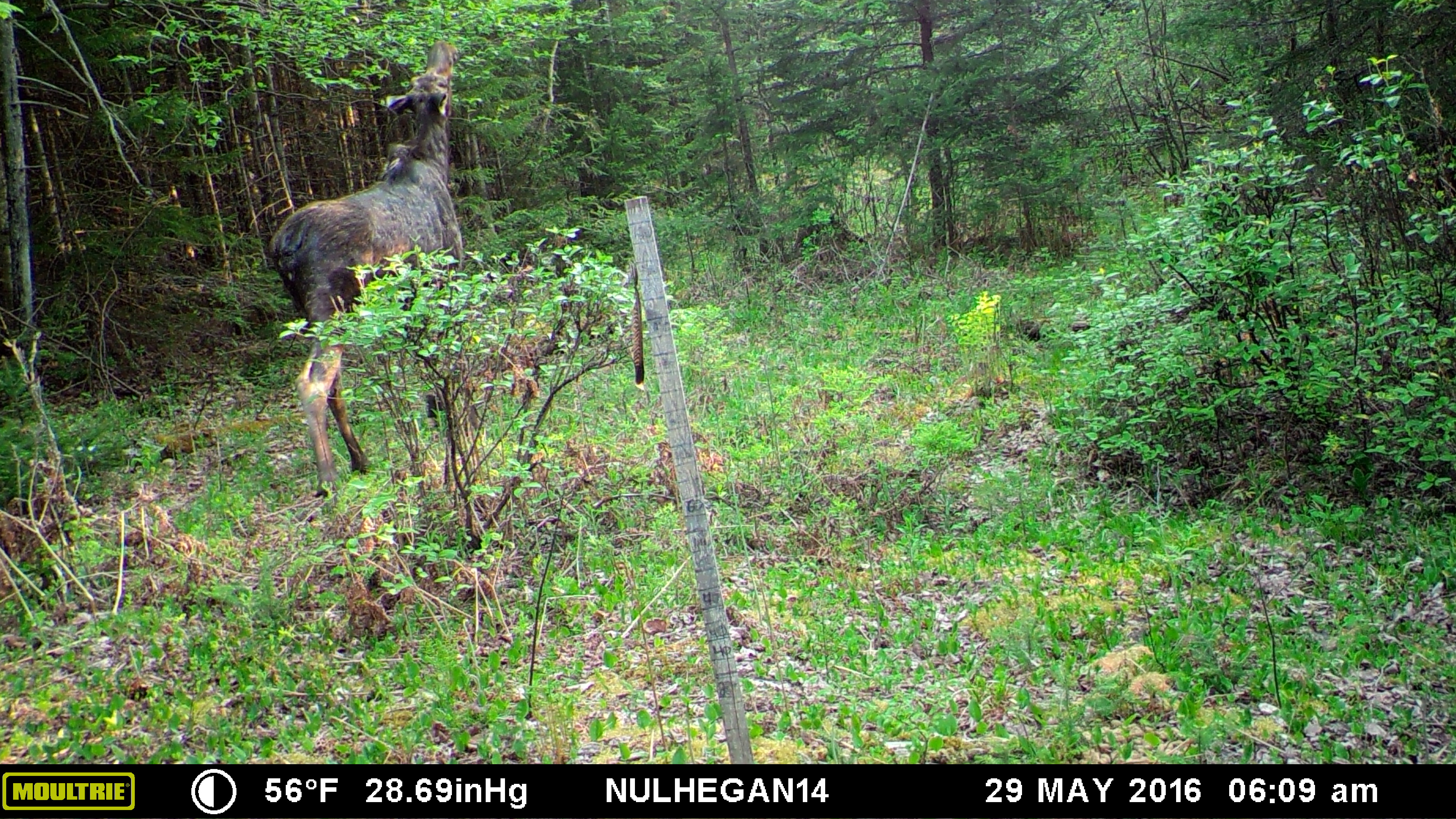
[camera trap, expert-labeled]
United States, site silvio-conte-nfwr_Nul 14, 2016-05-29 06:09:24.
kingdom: Animalia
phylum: Chordata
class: Mammalia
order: Artiodactyla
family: Cervidae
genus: Alces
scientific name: Alces alces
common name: moose